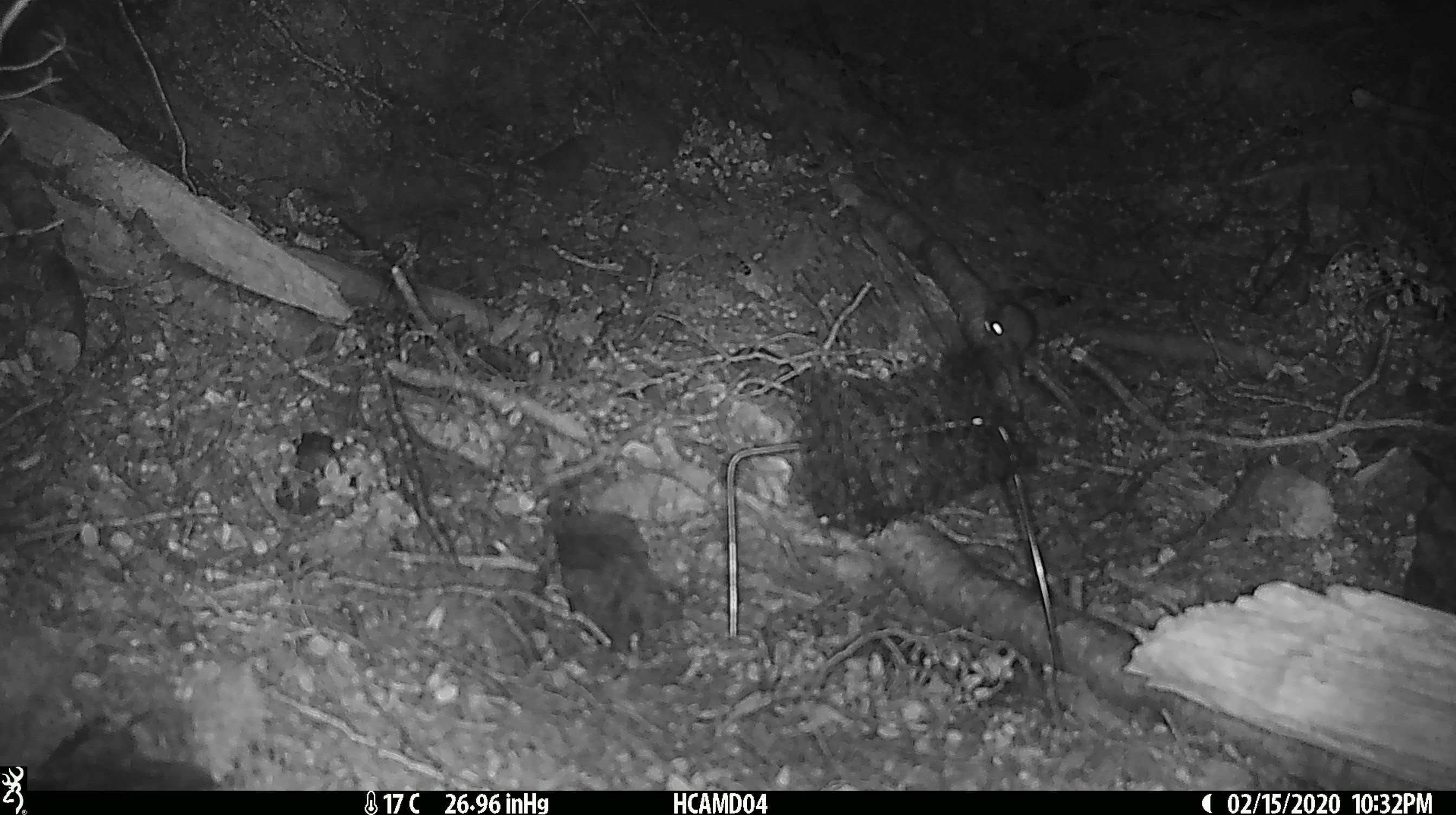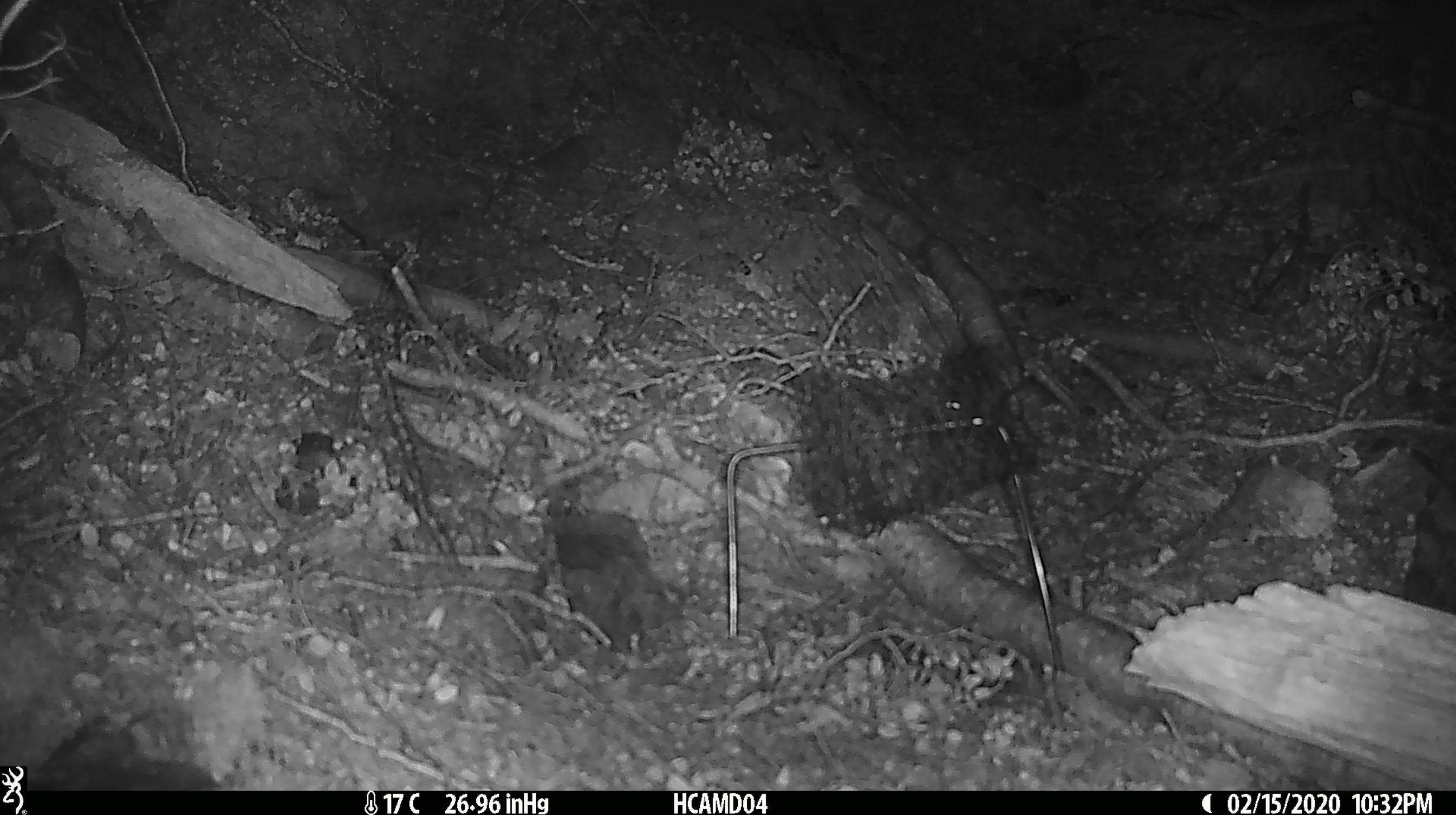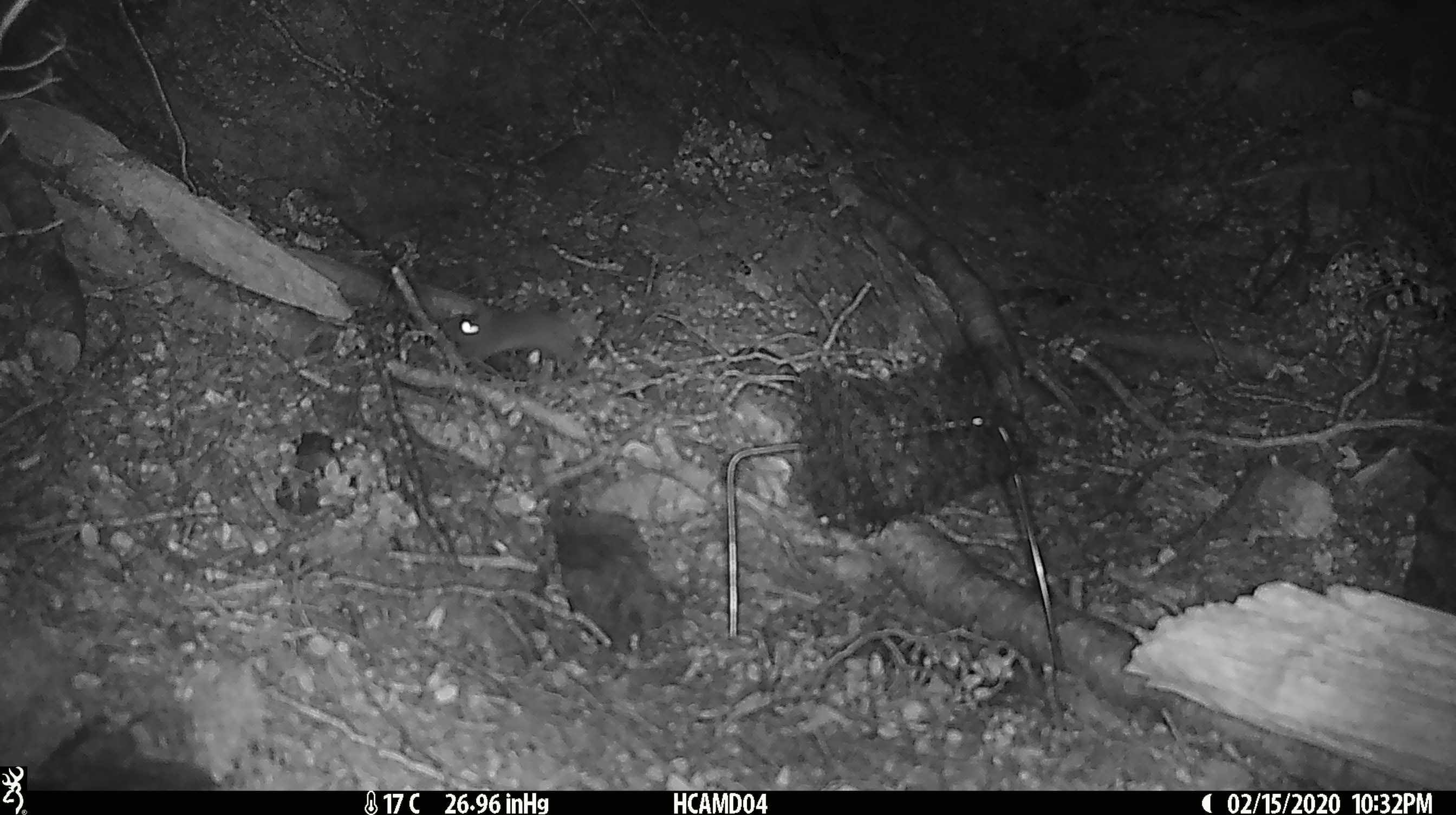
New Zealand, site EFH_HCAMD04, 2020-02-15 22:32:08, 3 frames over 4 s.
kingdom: Animalia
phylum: Chordata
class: Mammalia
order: Rodentia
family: Muridae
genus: Mus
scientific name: Mus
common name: mouse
Mouse (Mus).